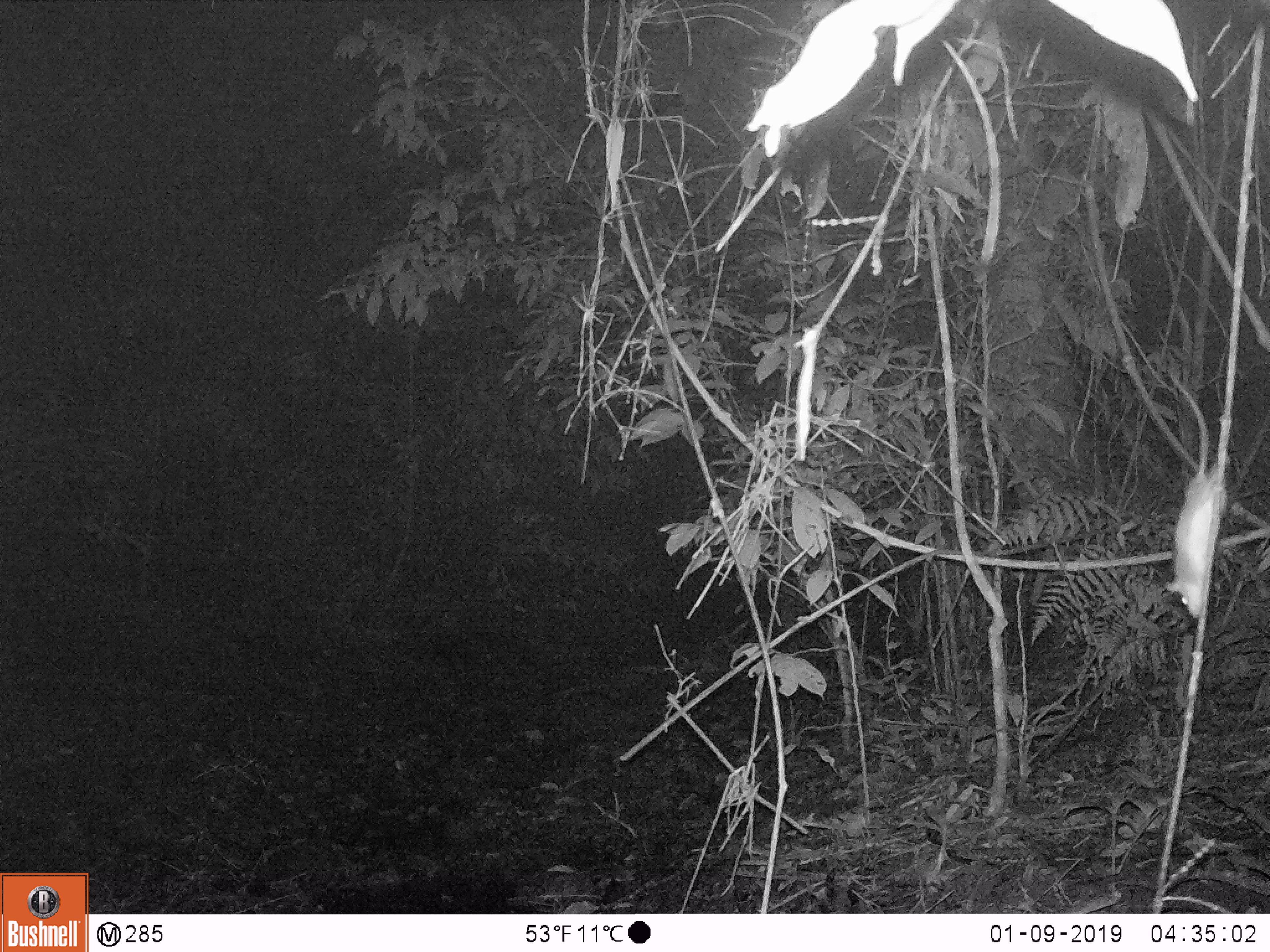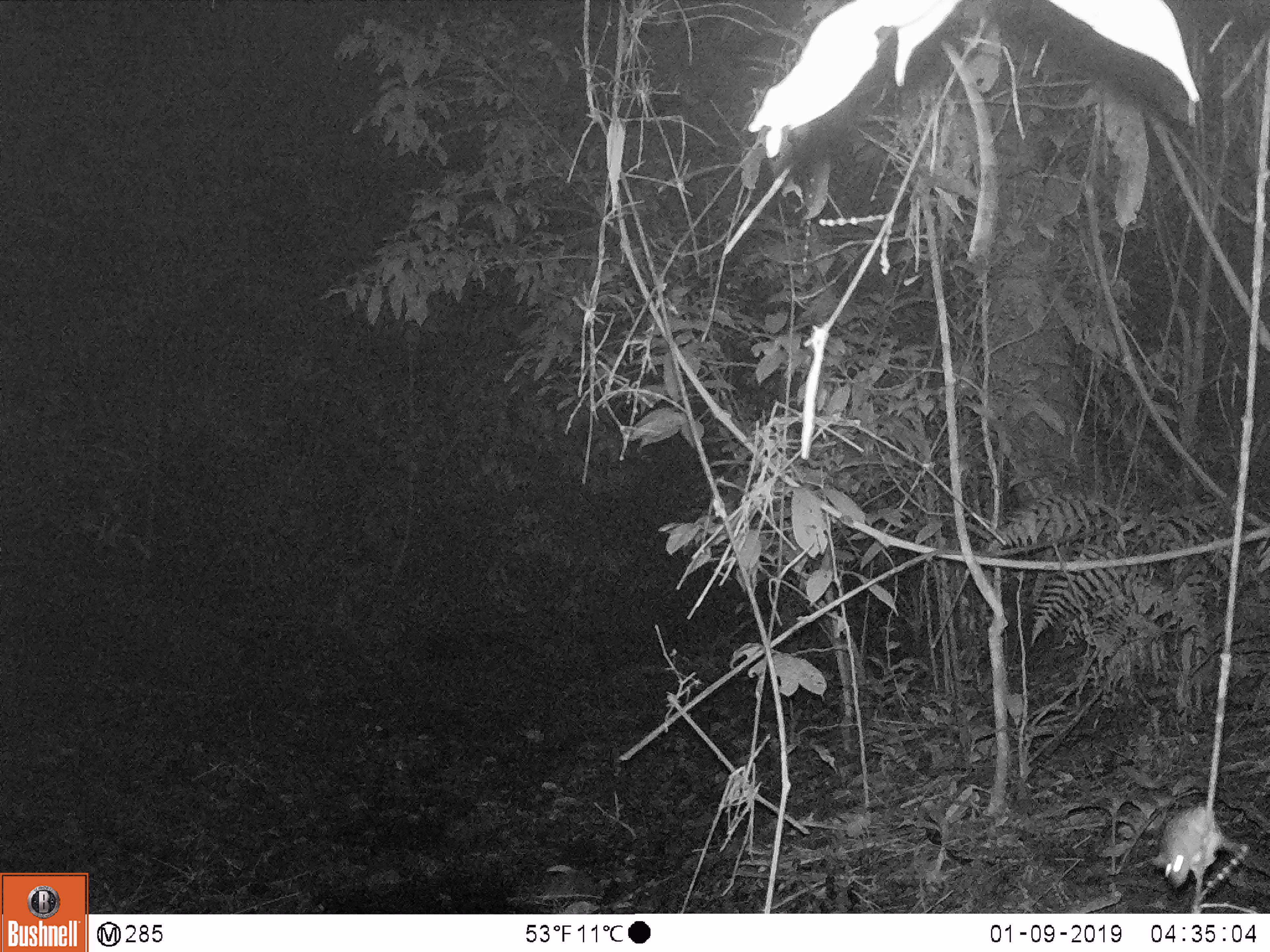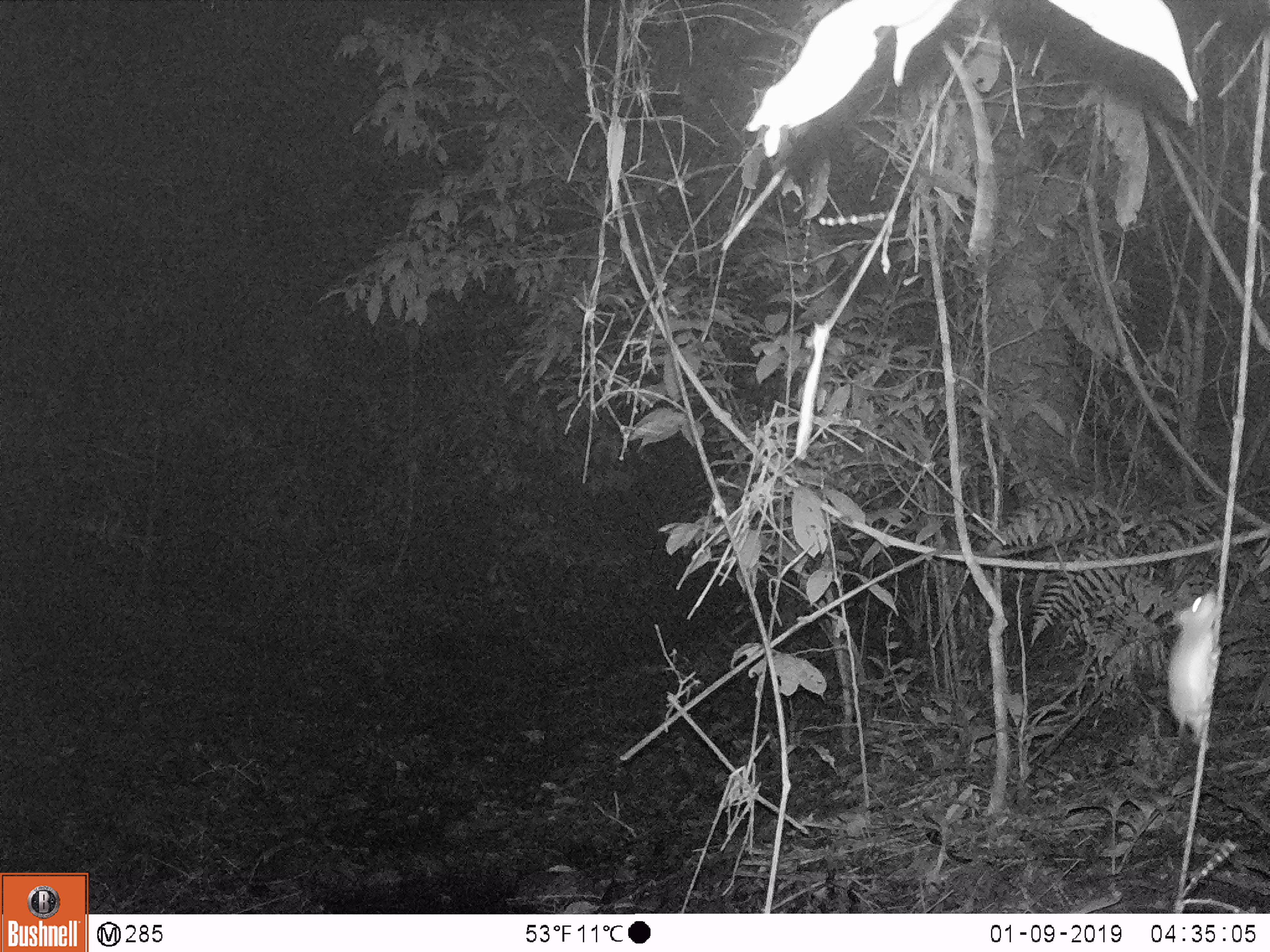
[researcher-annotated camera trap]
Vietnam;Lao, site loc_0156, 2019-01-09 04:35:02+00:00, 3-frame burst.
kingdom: Animalia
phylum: Chordata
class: Mammalia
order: Rodentia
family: Muridae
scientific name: Muridae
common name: old-world mice and rats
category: unidentified murid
Unidentified murid (old-world mice and rats) (Muridae). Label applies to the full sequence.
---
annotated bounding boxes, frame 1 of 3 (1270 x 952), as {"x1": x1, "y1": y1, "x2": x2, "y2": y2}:
unidentified murid: {"x1": 1164, "y1": 372, "x2": 1229, "y2": 620}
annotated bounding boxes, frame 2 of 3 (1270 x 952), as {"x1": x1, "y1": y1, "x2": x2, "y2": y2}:
unidentified murid: {"x1": 1152, "y1": 806, "x2": 1222, "y2": 888}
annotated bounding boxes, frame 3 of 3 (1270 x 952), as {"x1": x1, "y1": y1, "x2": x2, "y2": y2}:
unidentified murid: {"x1": 1166, "y1": 593, "x2": 1223, "y2": 744}